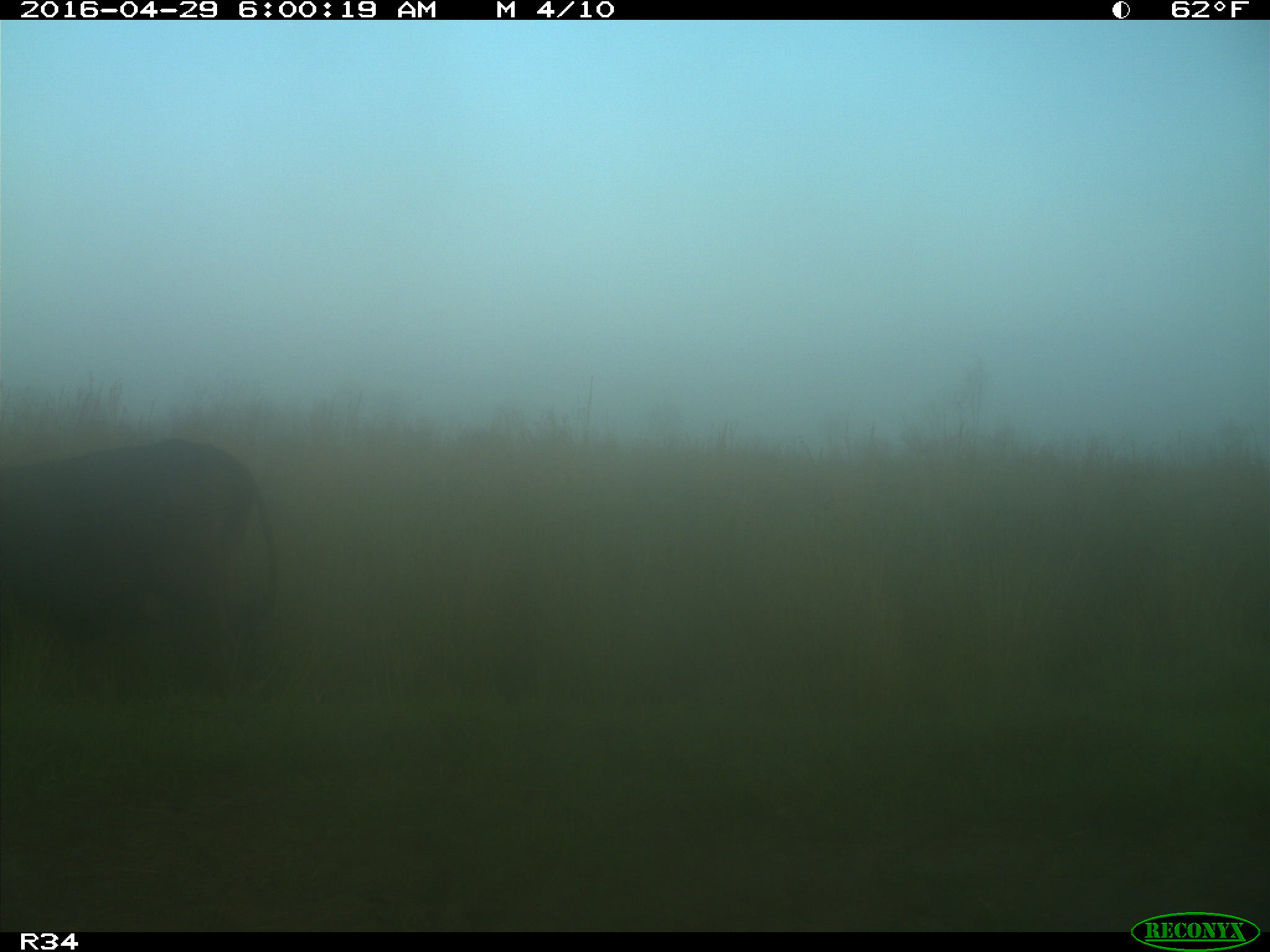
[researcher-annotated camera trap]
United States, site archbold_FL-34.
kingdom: Animalia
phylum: Chordata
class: Mammalia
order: Artiodactyla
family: Bovidae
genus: Bos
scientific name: Bos taurus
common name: domestic cow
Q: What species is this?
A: Bos taurus (domestic cow).